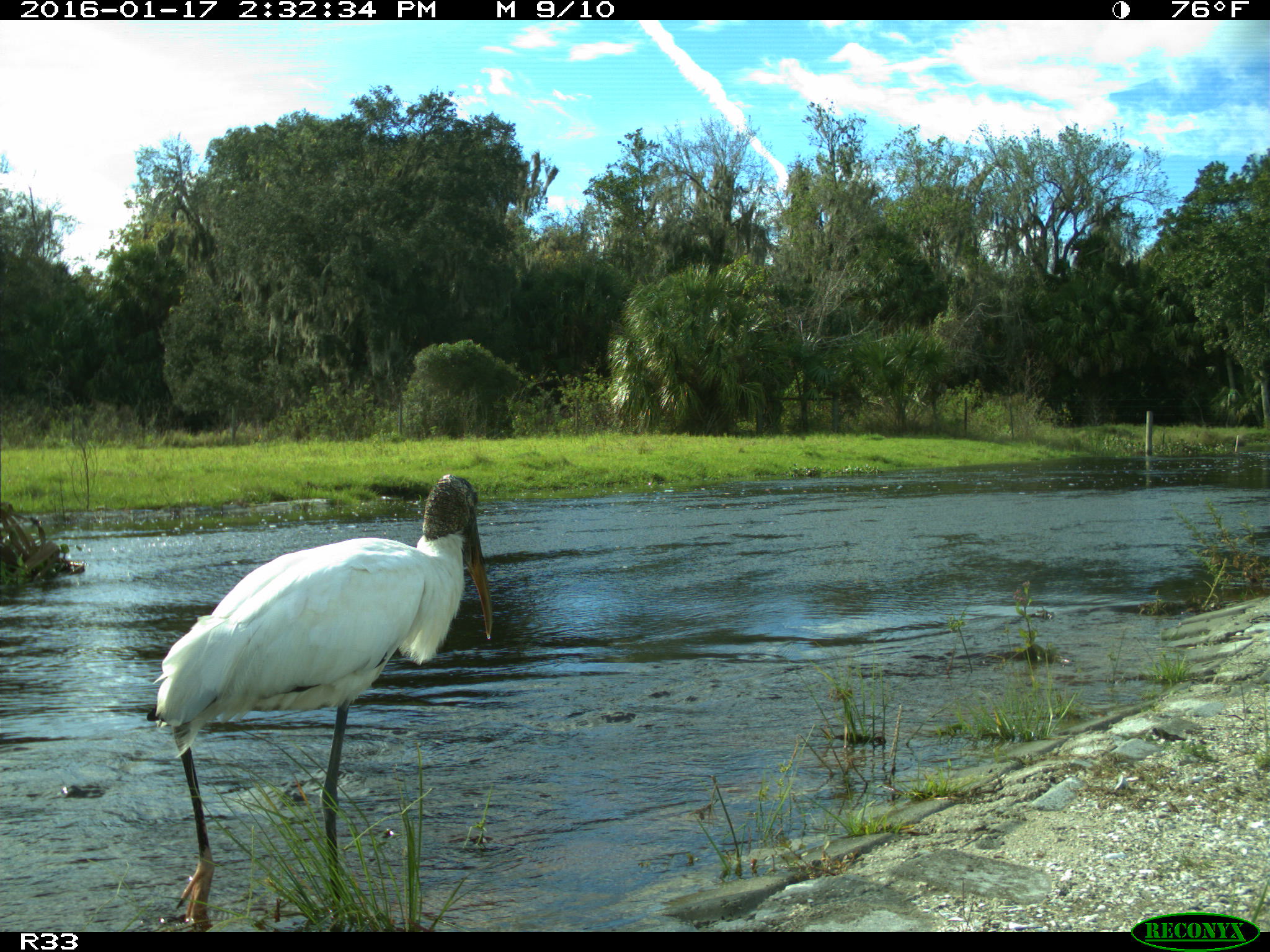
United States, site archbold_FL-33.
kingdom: Animalia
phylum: Chordata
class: Aves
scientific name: Aves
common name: birds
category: unidentified bird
Unidentified bird (birds) (Aves).